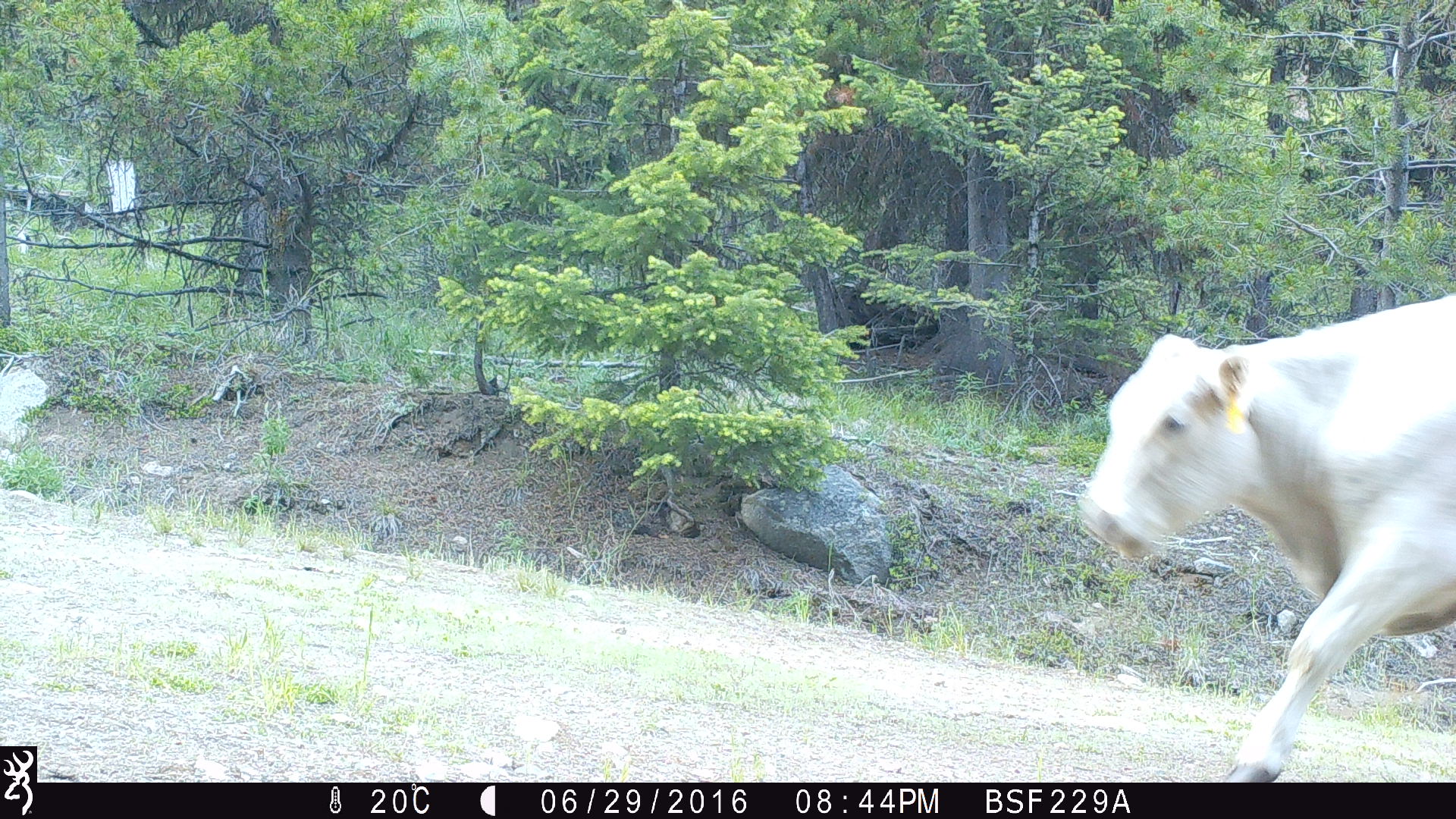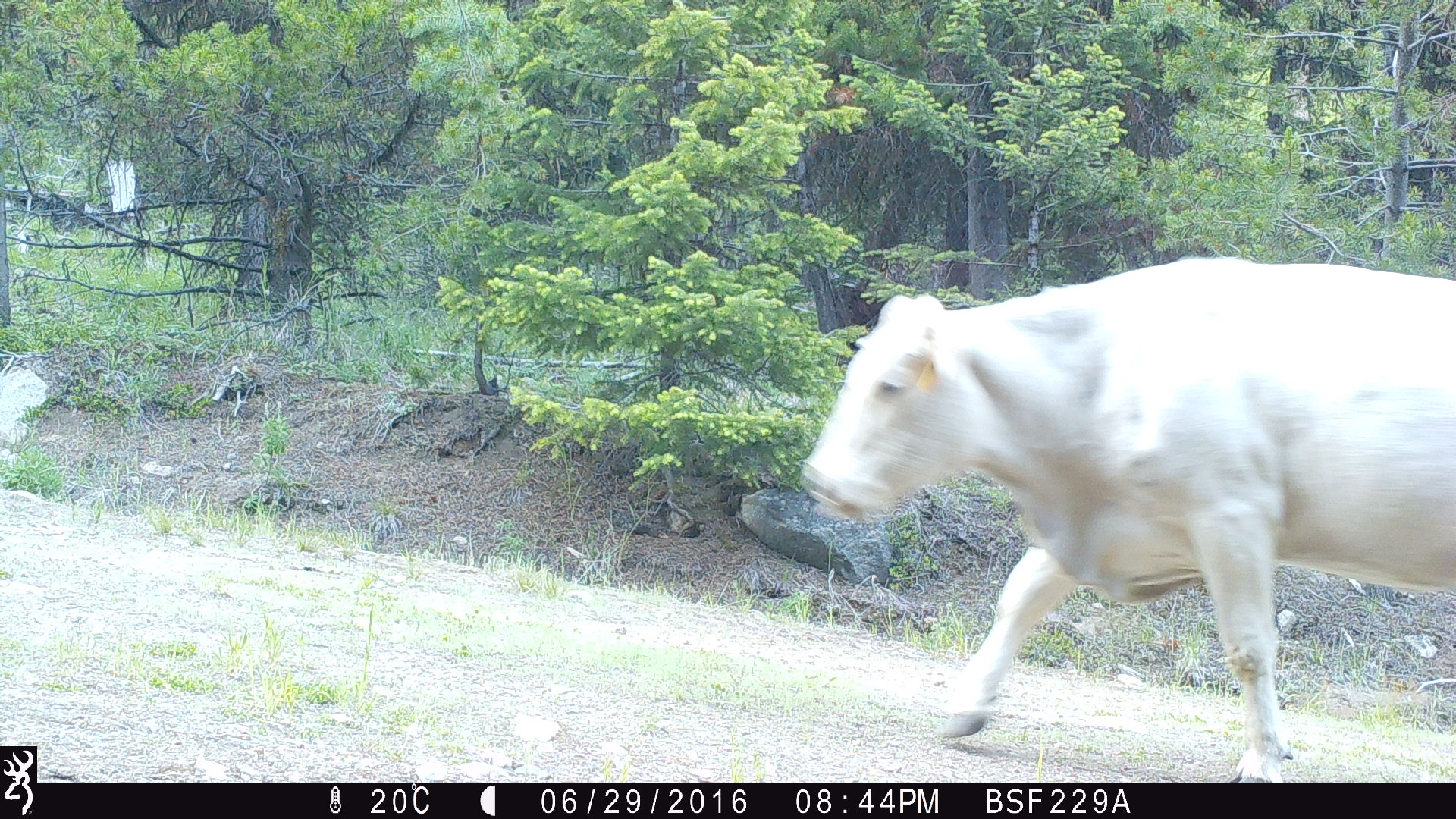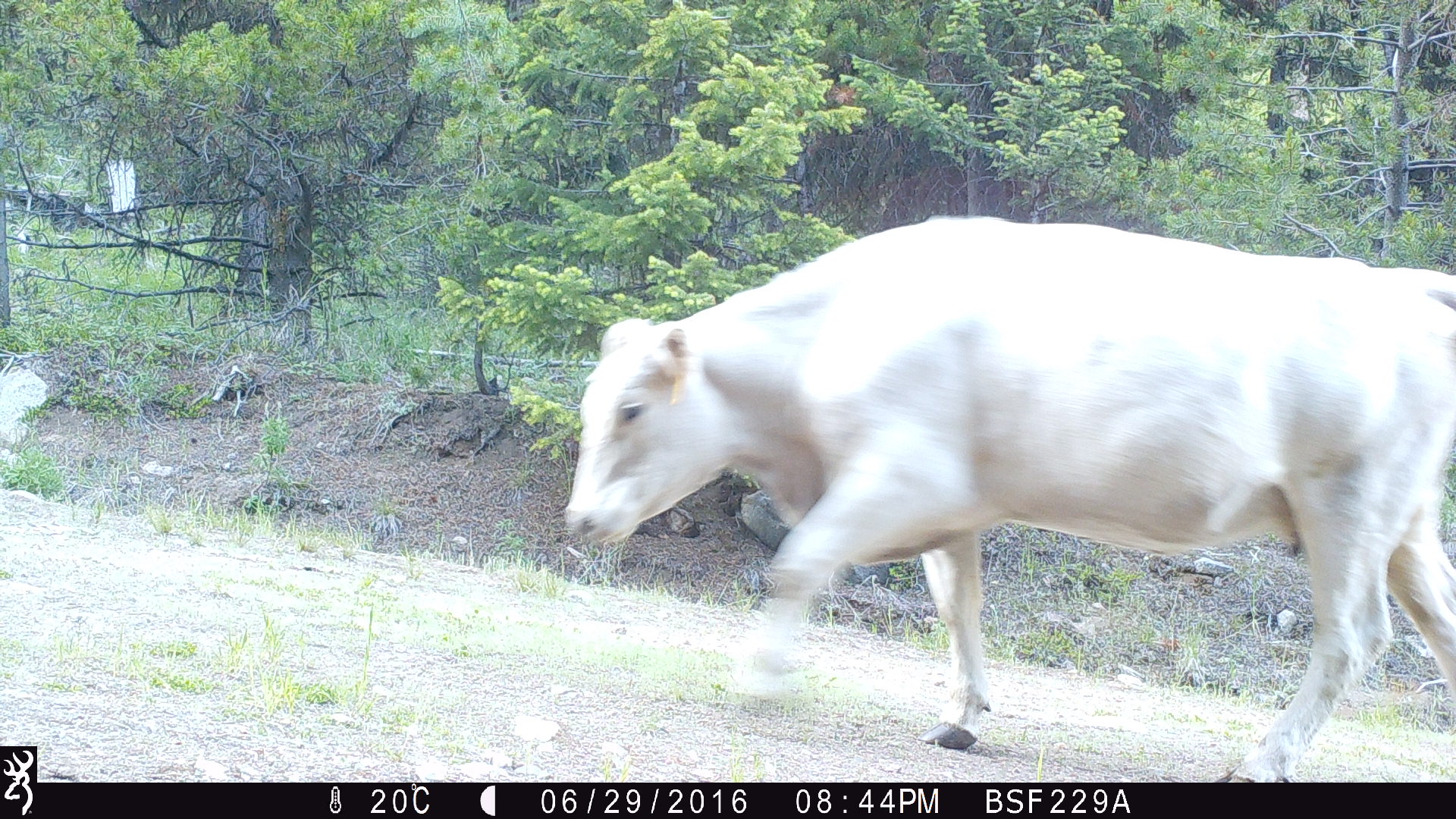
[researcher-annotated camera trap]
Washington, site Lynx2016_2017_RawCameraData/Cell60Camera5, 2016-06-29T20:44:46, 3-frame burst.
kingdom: Animalia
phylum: Chordata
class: Mammalia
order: Artiodactyla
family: Bovidae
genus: Bos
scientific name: Bos taurus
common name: domestic cattle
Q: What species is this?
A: Domestic cattle (Bos taurus).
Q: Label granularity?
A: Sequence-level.